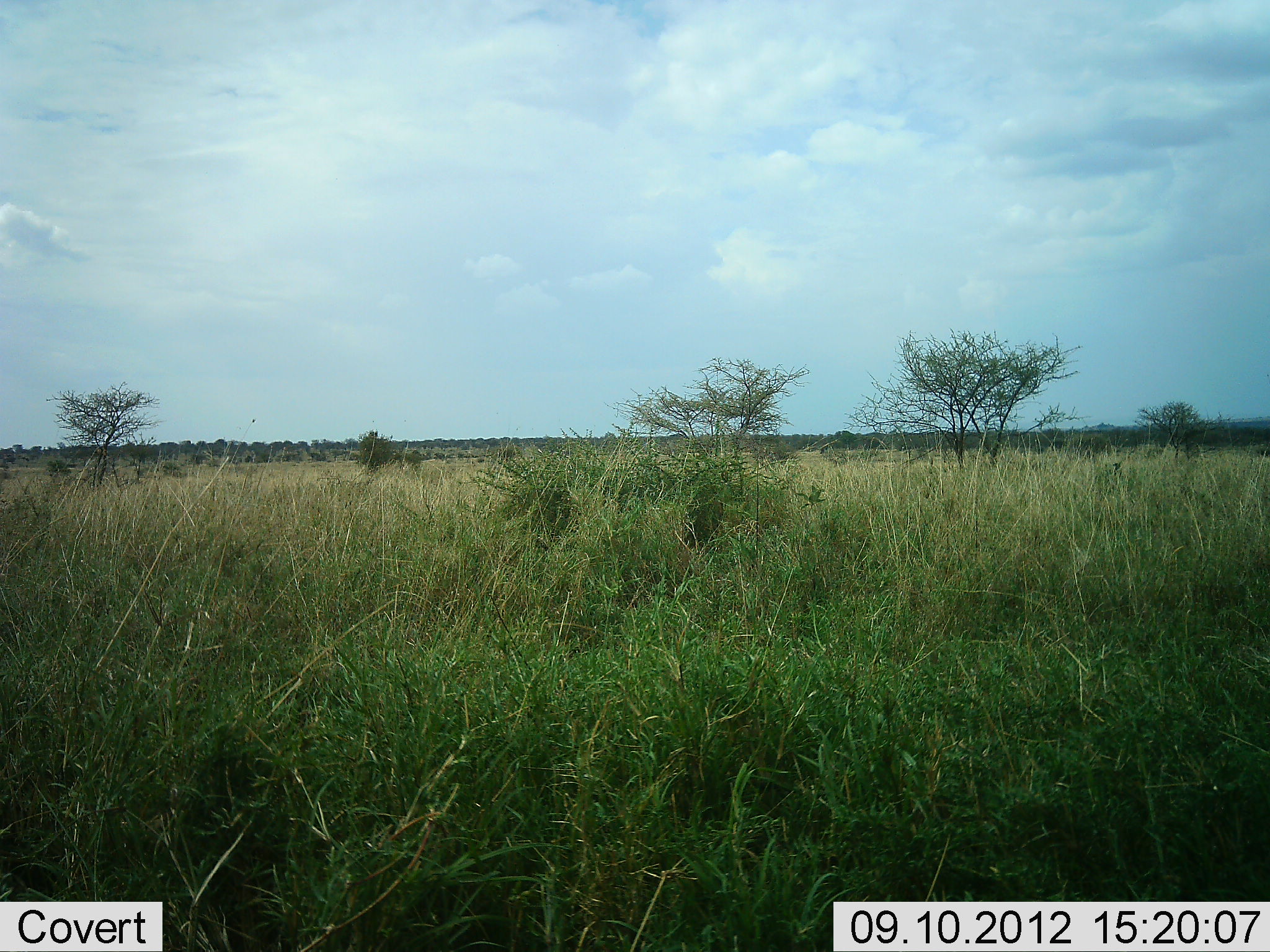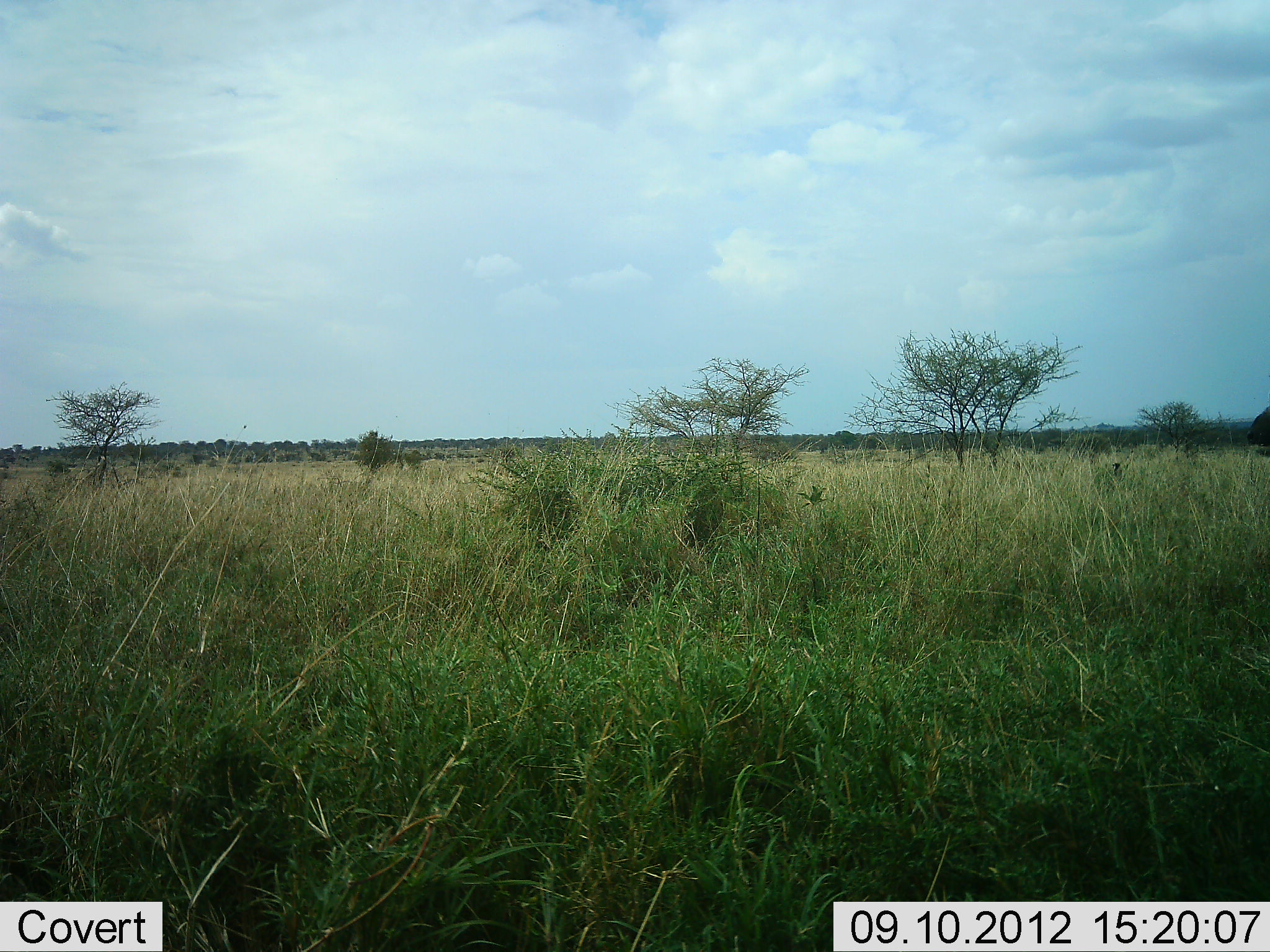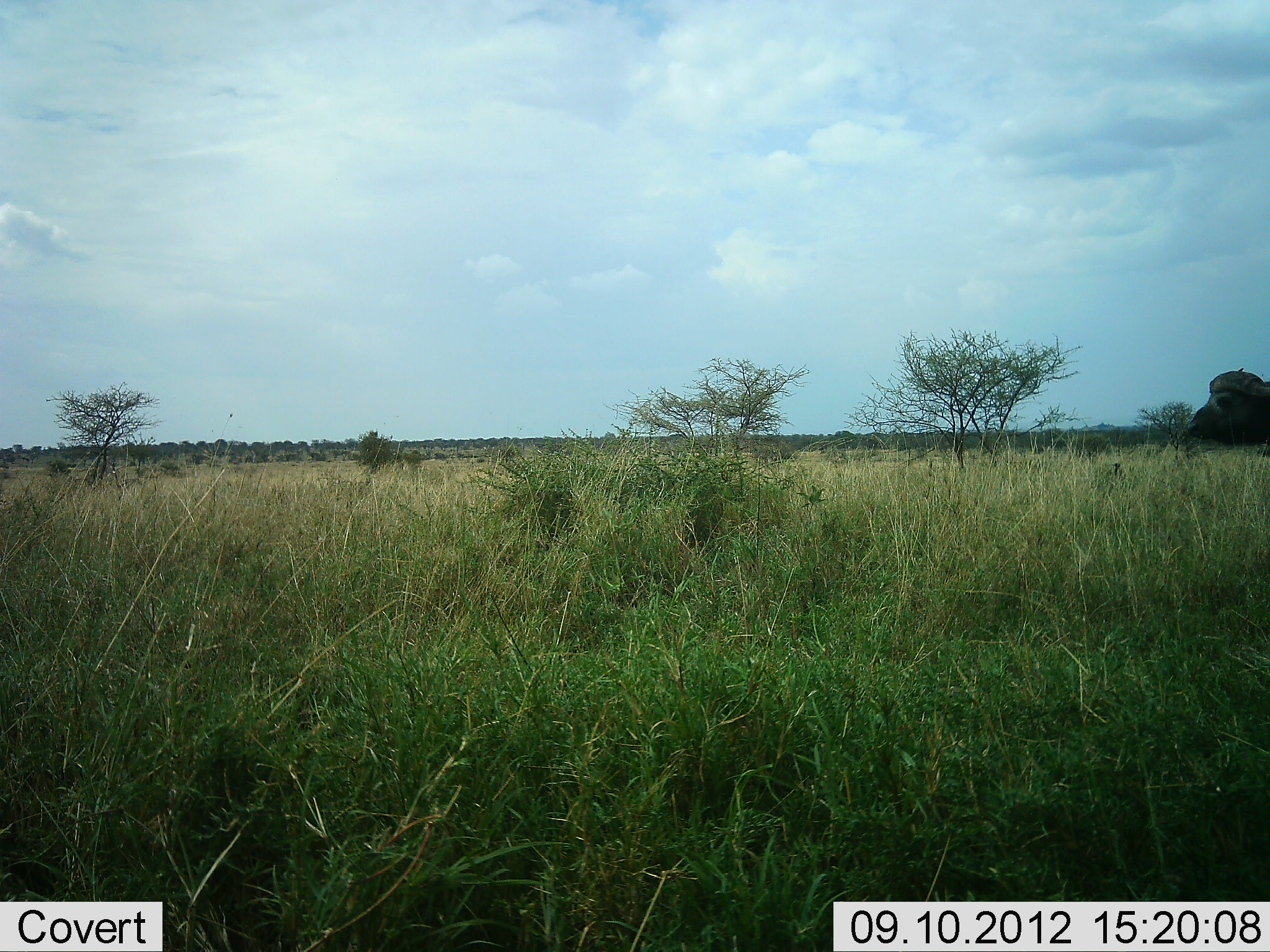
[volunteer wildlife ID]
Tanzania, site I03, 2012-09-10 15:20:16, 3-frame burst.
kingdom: Animalia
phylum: Chordata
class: Mammalia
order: Artiodactyla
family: Bovidae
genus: Syncerus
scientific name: Syncerus caffer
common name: cape buffalo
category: buffalo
Buffalo (cape buffalo) (Syncerus caffer), count 1. Behavior (volunteer vote fractions): standing 10%, resting 0%, moving 90%, interacting 0%. Young present (vote fraction): 0%. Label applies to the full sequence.